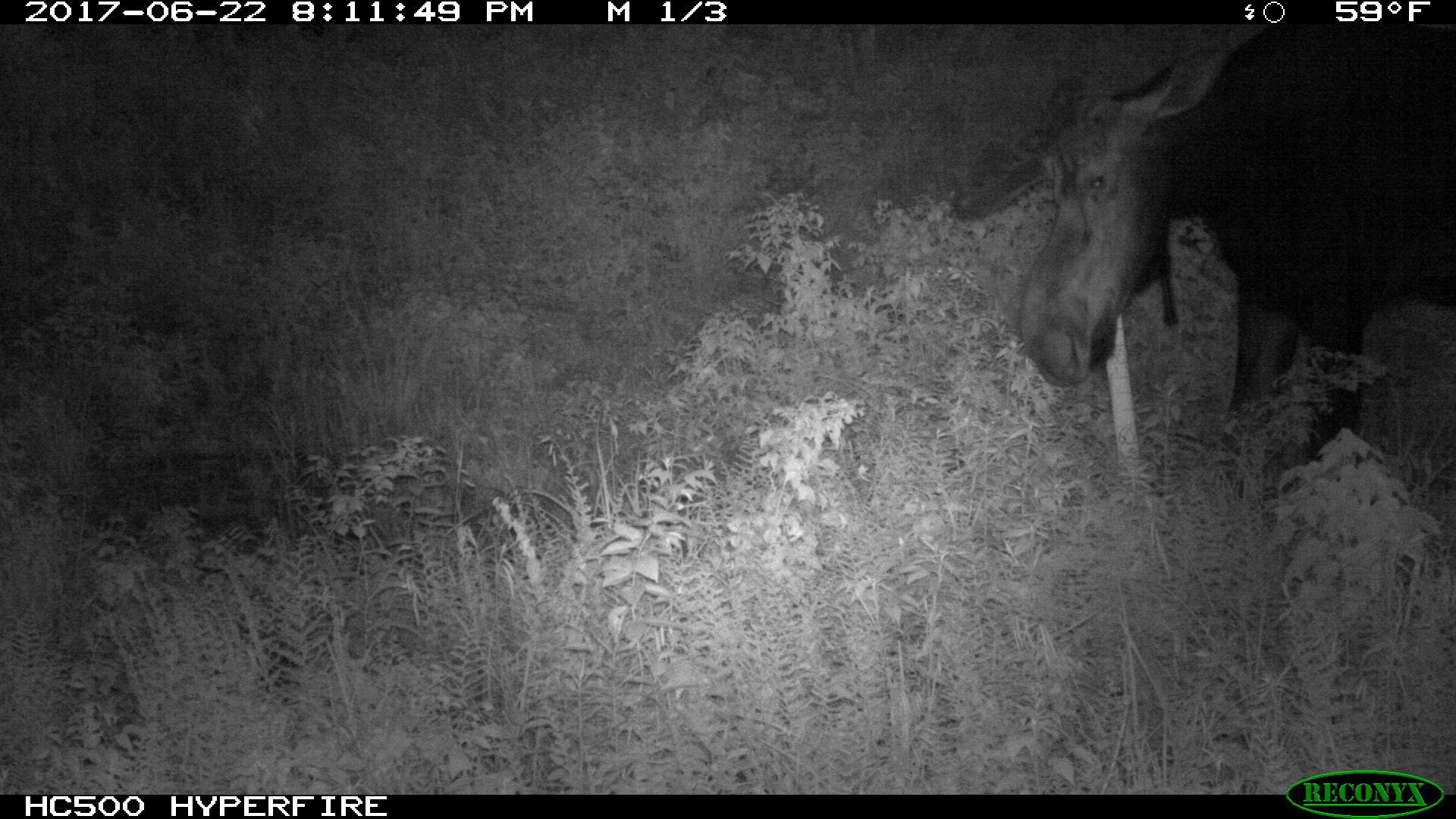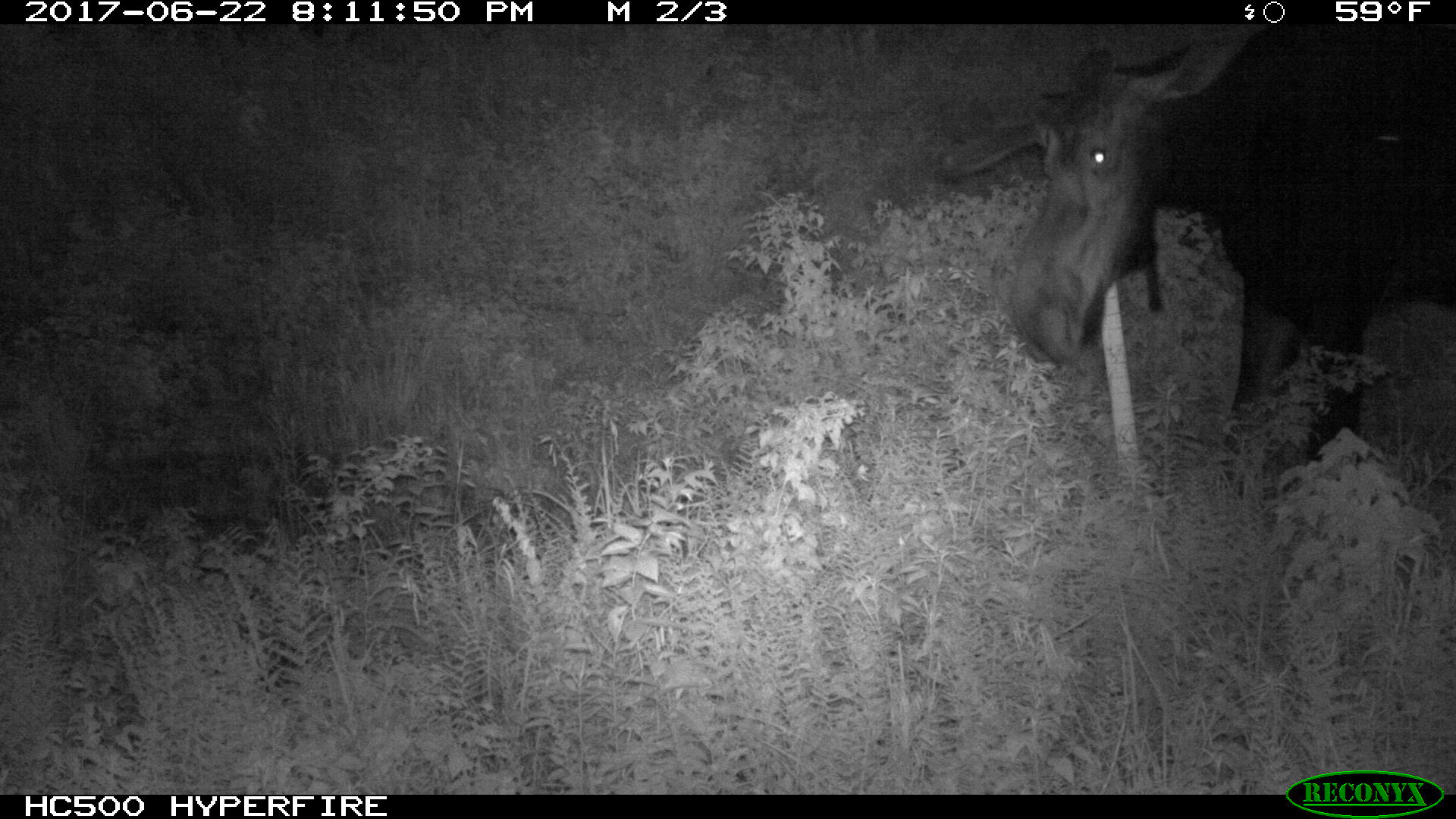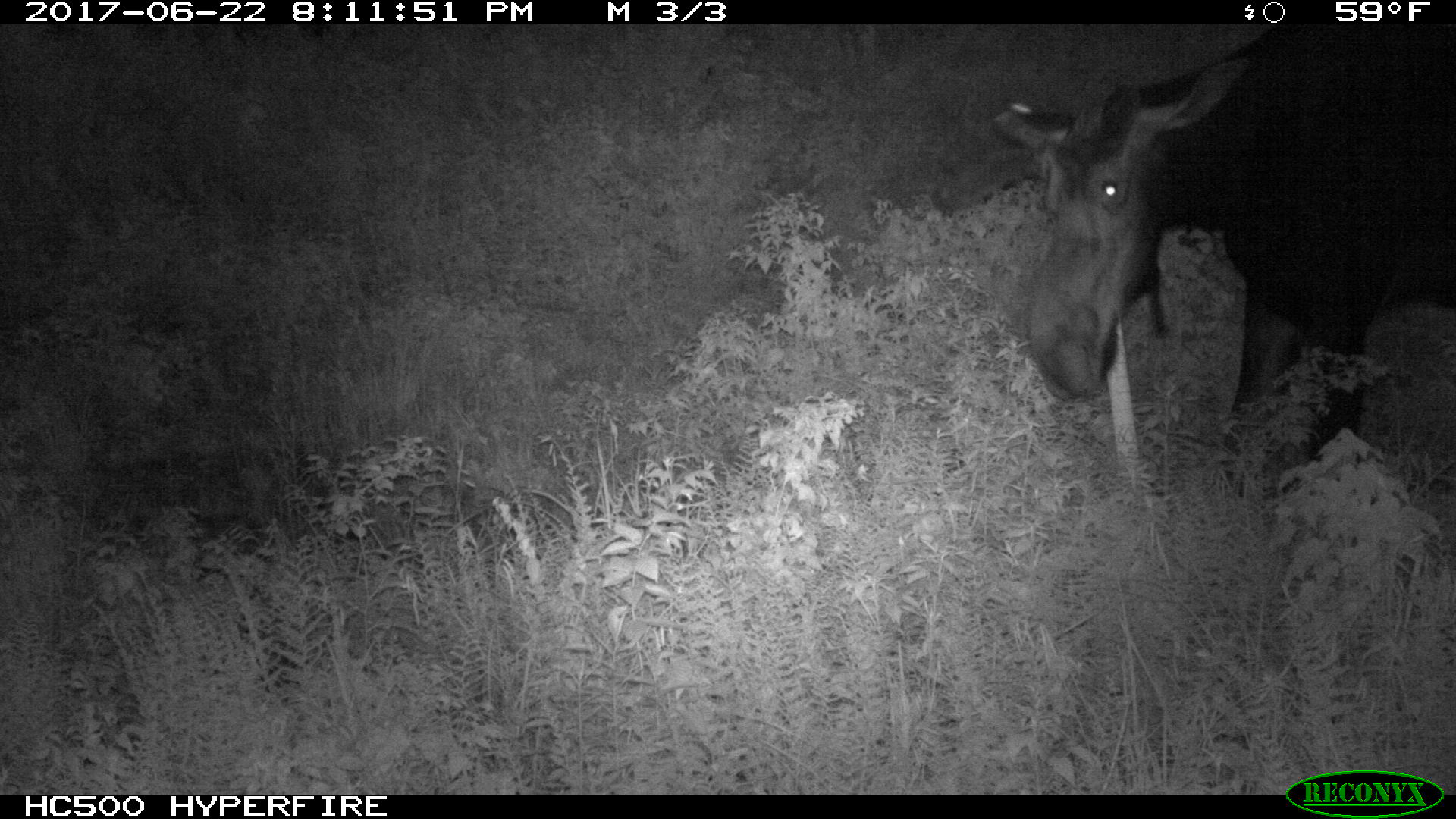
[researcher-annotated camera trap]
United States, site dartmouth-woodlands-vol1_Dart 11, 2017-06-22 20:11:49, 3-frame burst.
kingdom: Animalia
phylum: Chordata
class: Mammalia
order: Artiodactyla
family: Cervidae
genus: Alces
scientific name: Alces alces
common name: moose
Moose (Alces alces).